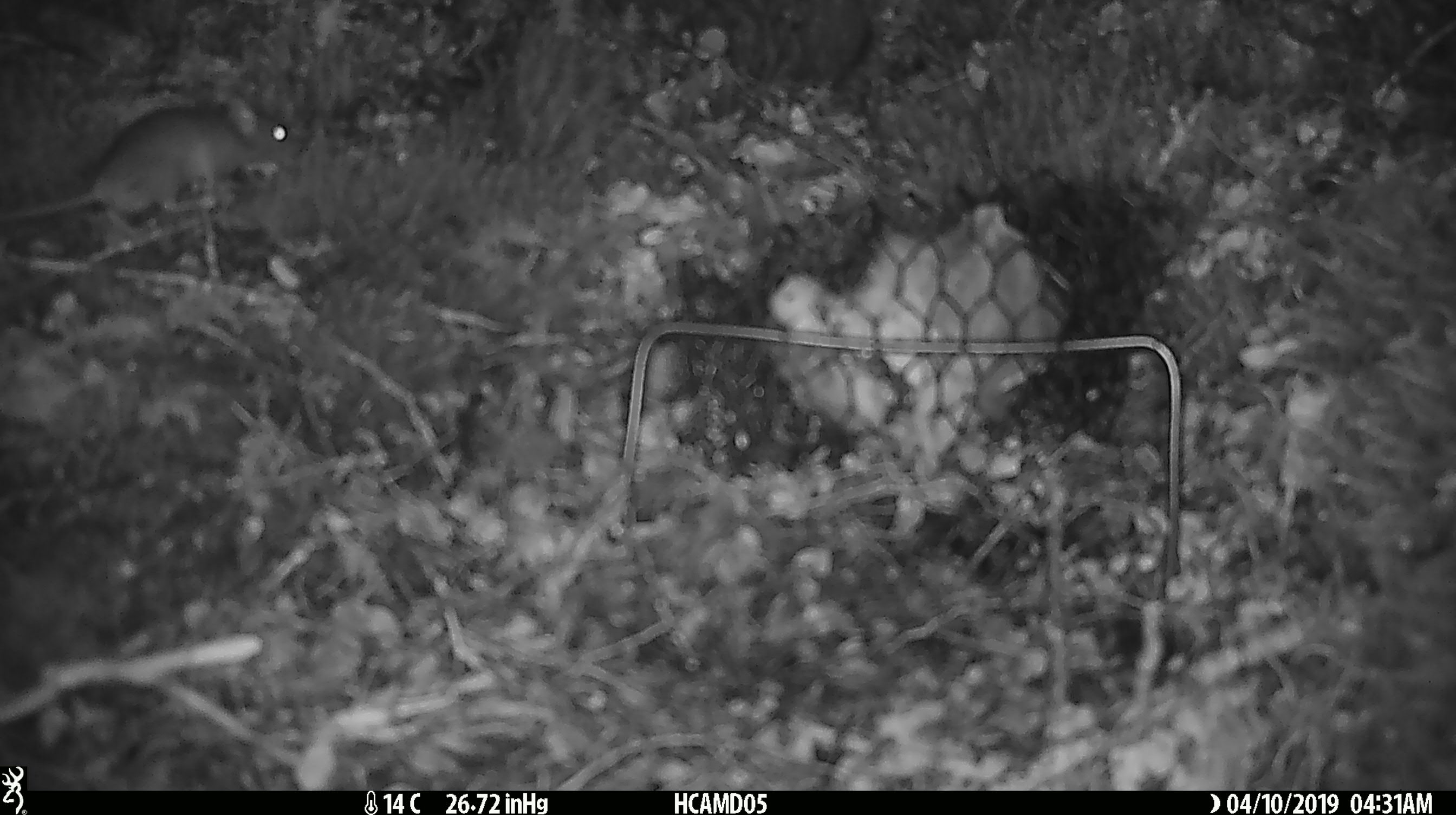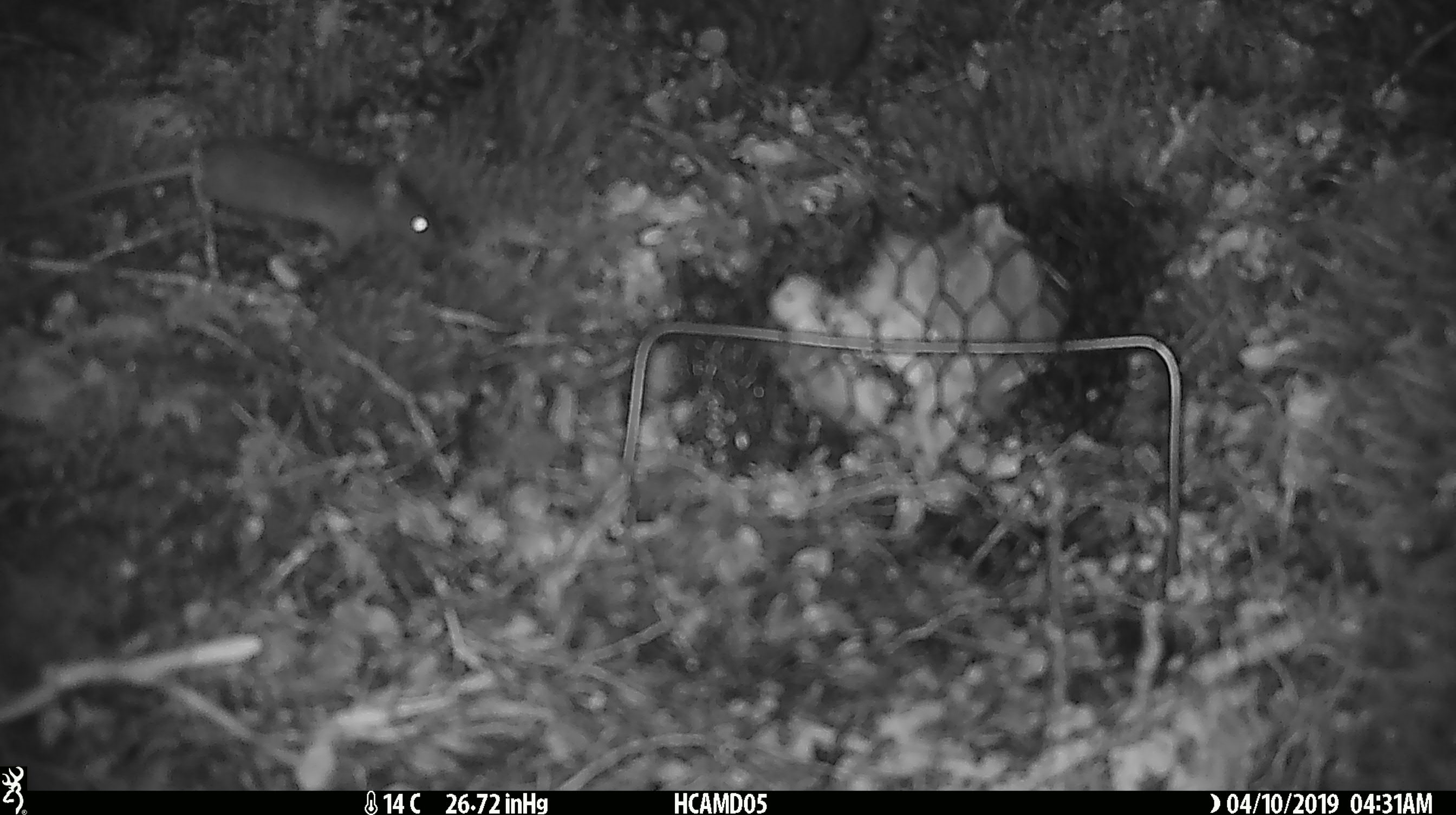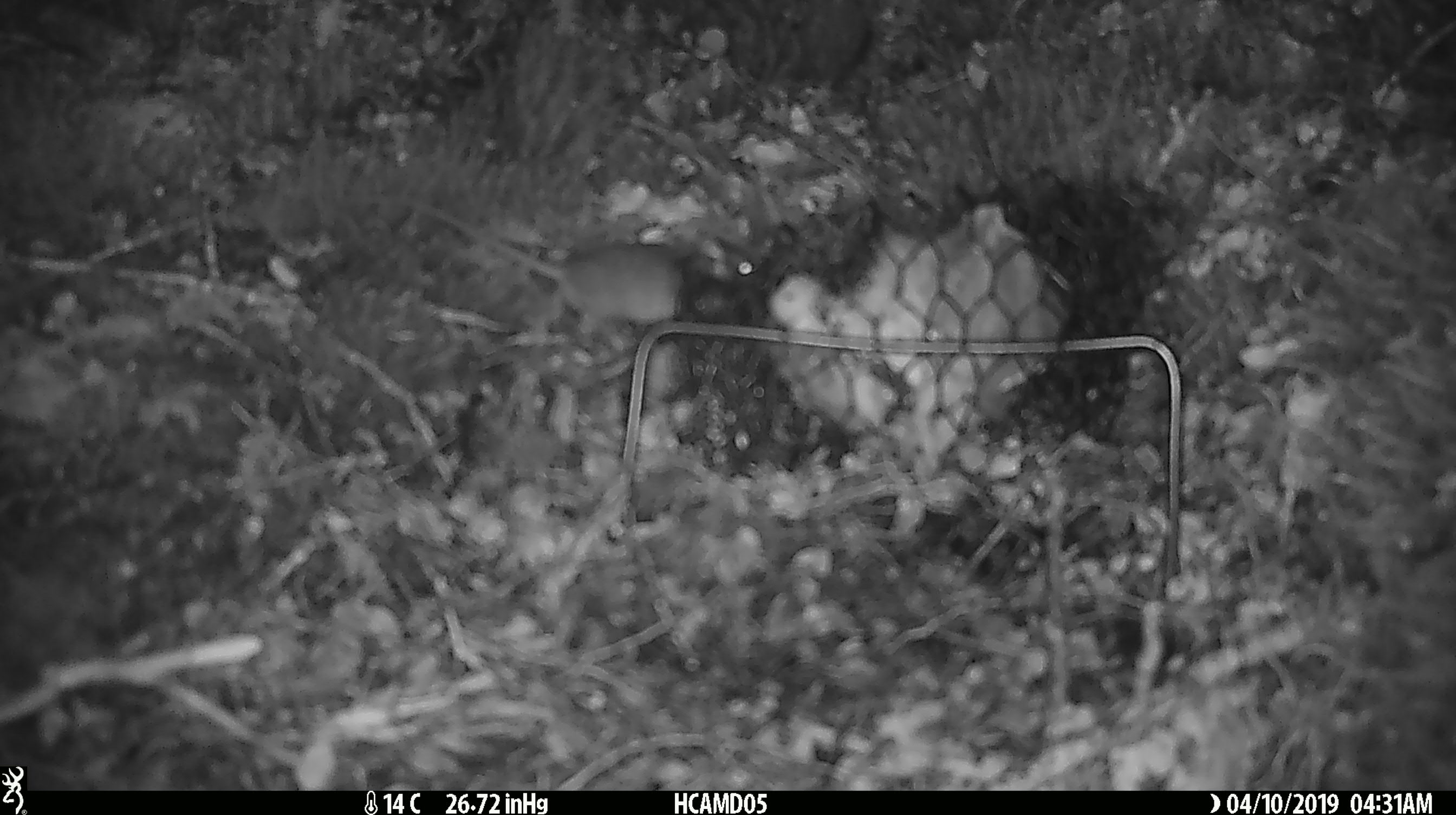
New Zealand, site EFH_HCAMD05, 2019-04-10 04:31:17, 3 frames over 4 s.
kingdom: Animalia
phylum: Chordata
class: Mammalia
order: Rodentia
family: Muridae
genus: Mus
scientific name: Mus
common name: mouse